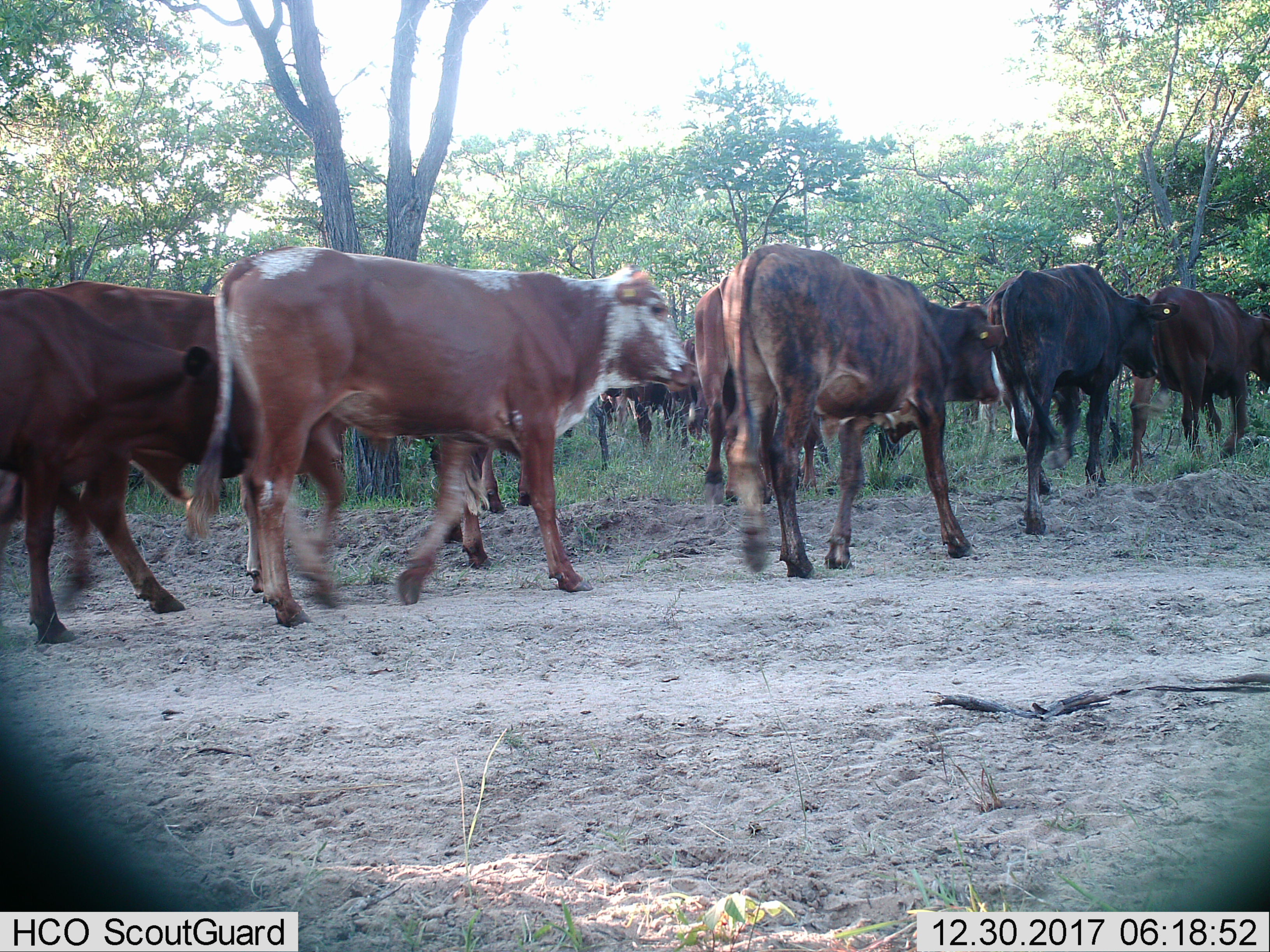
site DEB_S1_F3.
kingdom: Animalia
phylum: Chordata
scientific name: Vertebrata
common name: domestic animal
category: domesticanimal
Domesticanimal (domestic animal) (Vertebrata), count 11-50. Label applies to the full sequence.